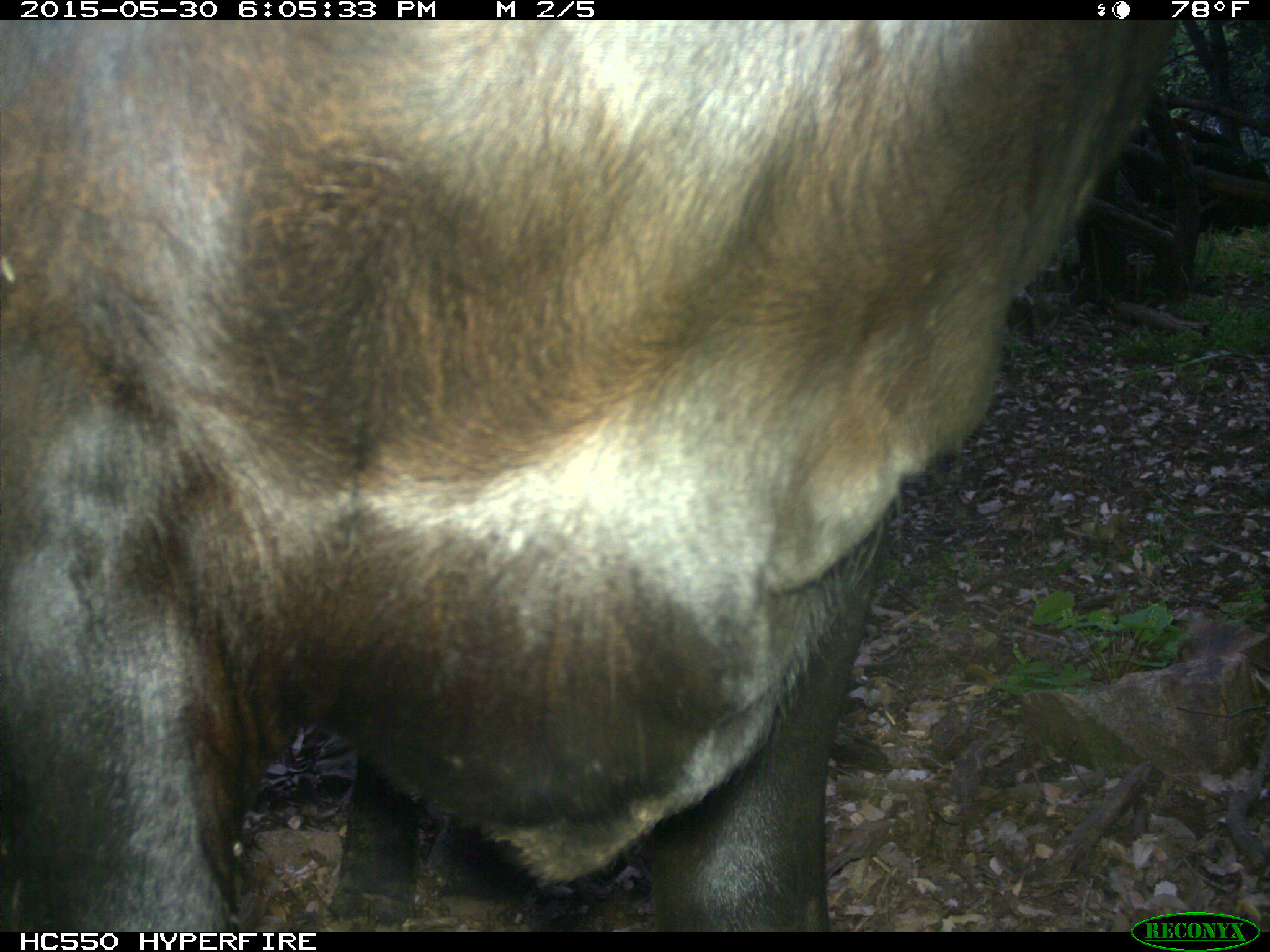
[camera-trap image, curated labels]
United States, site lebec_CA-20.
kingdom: Animalia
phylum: Chordata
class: Mammalia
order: Artiodactyla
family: Bovidae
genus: Bos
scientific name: Bos taurus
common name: domestic cow